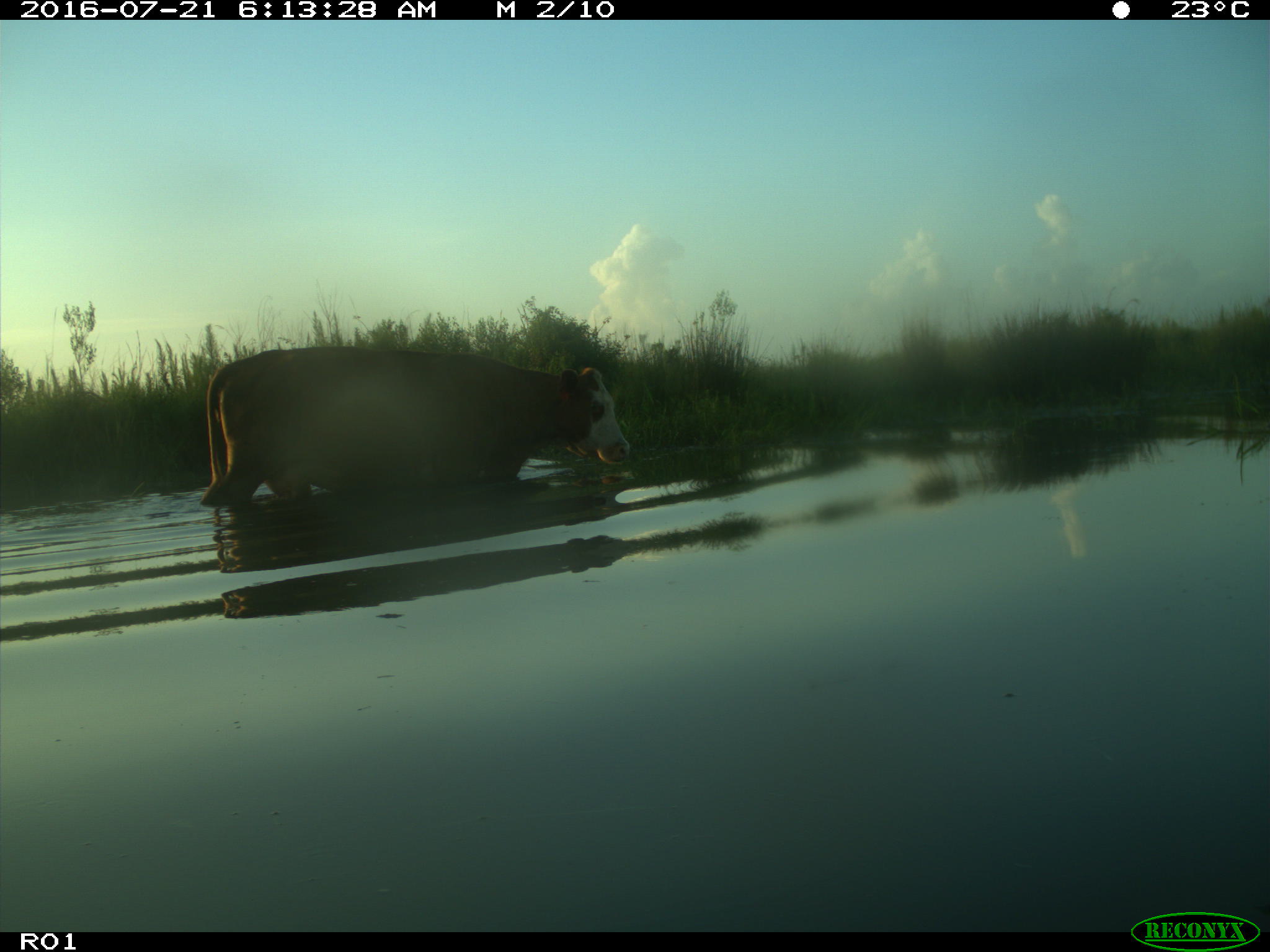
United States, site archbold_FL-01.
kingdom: Animalia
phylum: Chordata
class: Mammalia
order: Artiodactyla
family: Bovidae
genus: Bos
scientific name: Bos taurus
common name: domestic cow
Bos taurus (domestic cow).